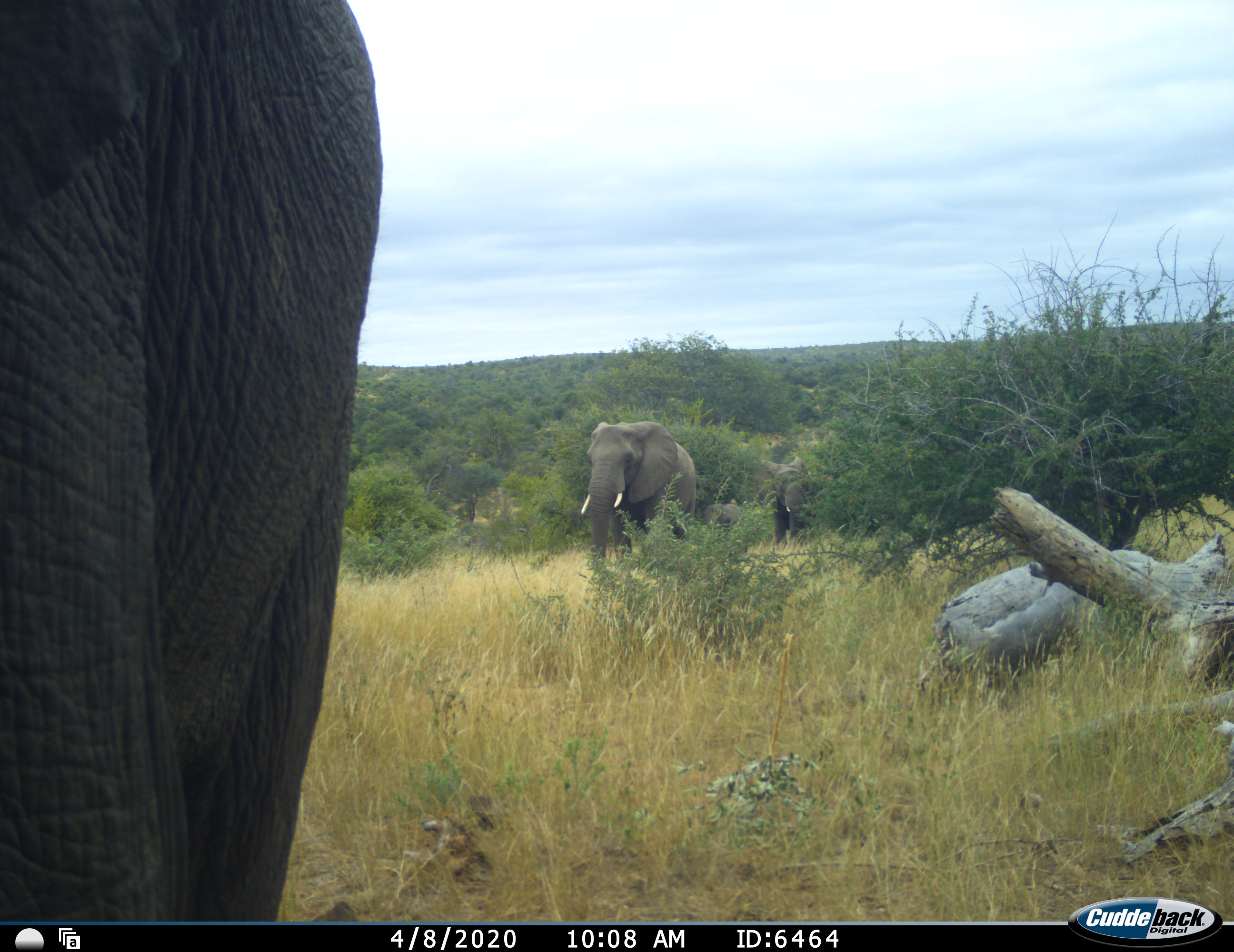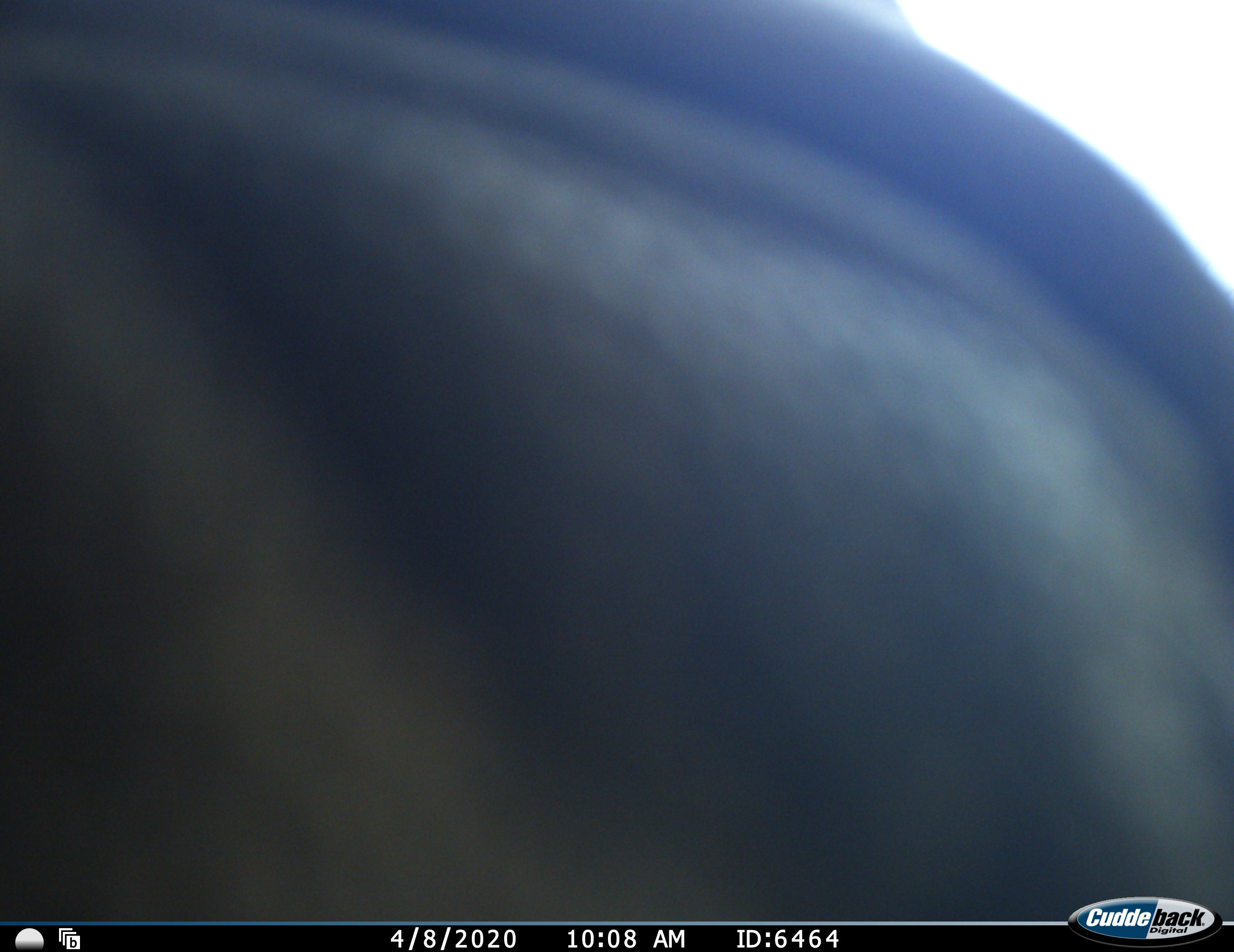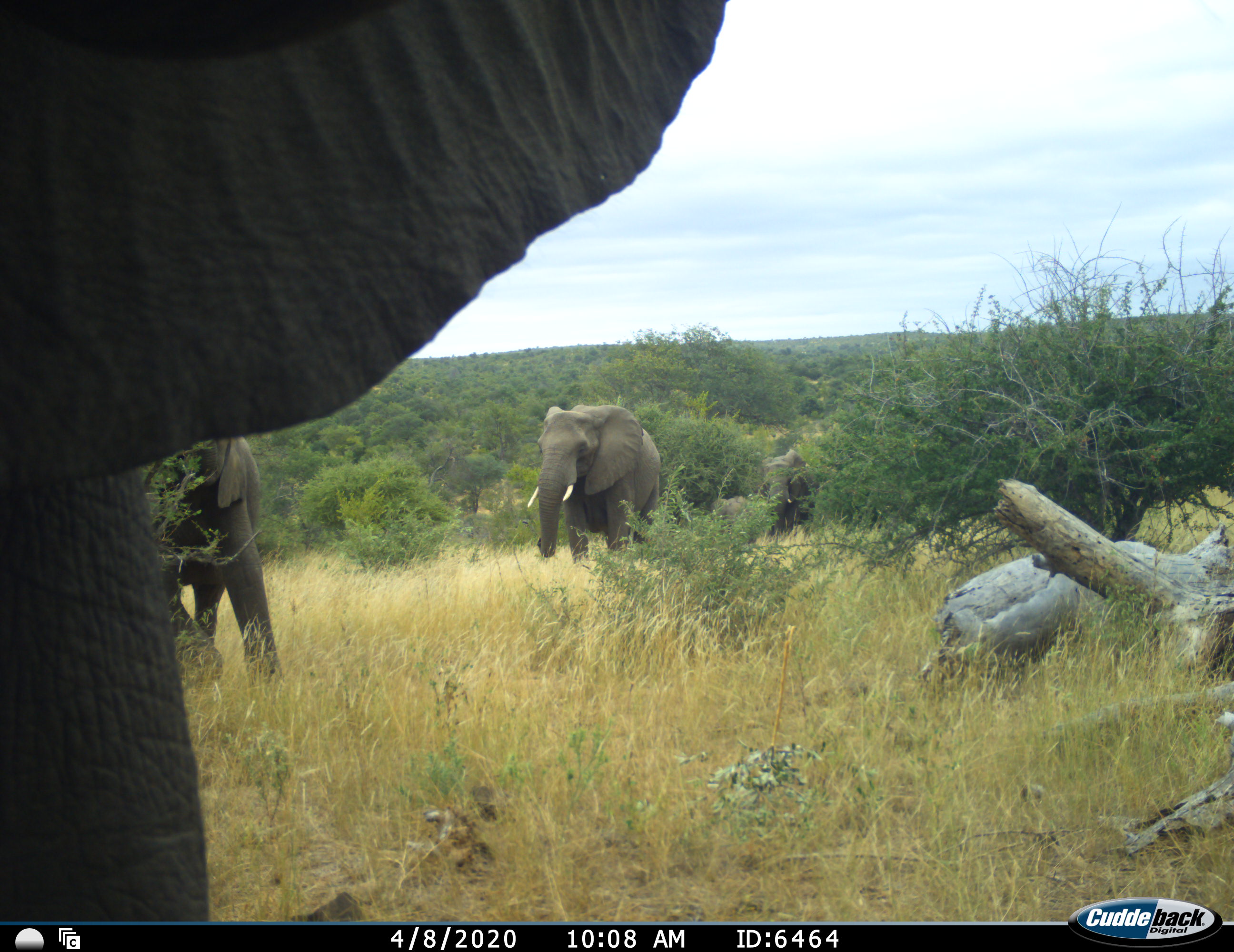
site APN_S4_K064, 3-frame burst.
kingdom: Animalia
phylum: Chordata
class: Mammalia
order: Proboscidea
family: Elephantidae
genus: Loxodonta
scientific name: Loxodonta africana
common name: african bush elephant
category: elephant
Elephant (african bush elephant) (Loxodonta africana), count 4. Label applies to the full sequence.